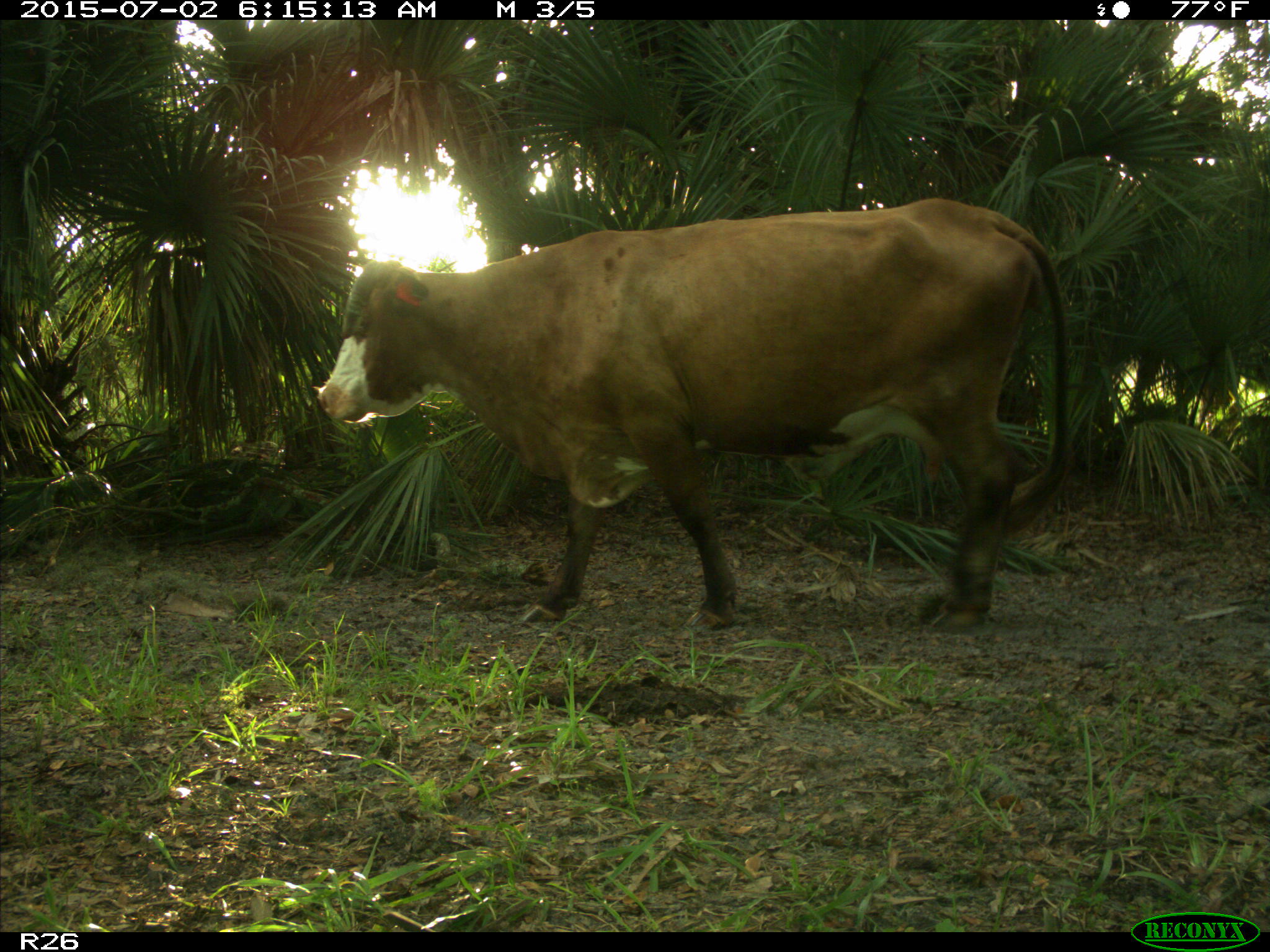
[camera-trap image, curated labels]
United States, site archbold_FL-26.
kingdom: Animalia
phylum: Chordata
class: Mammalia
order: Artiodactyla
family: Bovidae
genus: Bos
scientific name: Bos taurus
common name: domestic cow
Bos taurus (domestic cow).